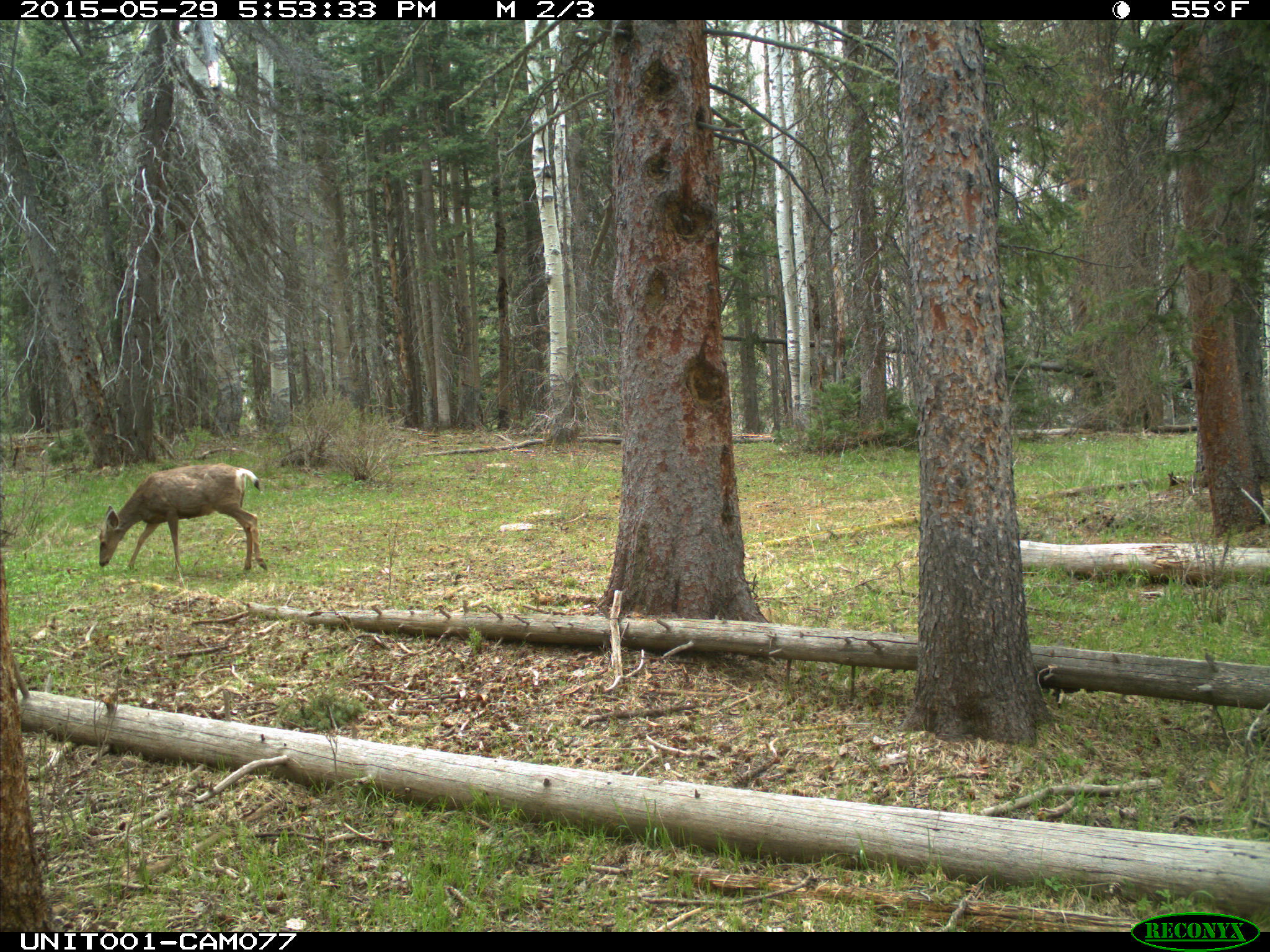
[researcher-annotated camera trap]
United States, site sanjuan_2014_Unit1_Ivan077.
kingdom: Animalia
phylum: Chordata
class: Mammalia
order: Artiodactyla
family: Cervidae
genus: Odocoileus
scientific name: Odocoileus hemionus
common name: mule deer